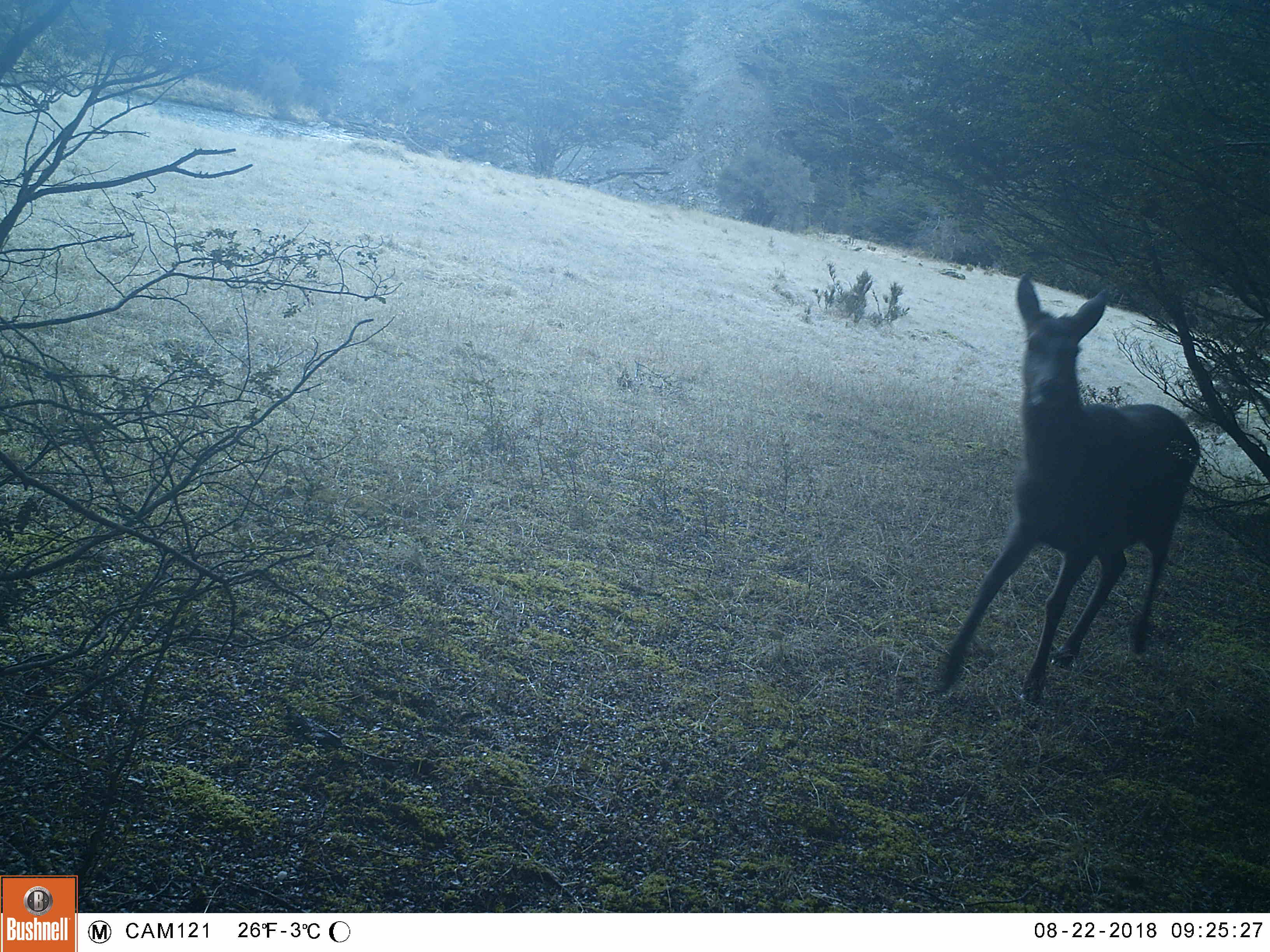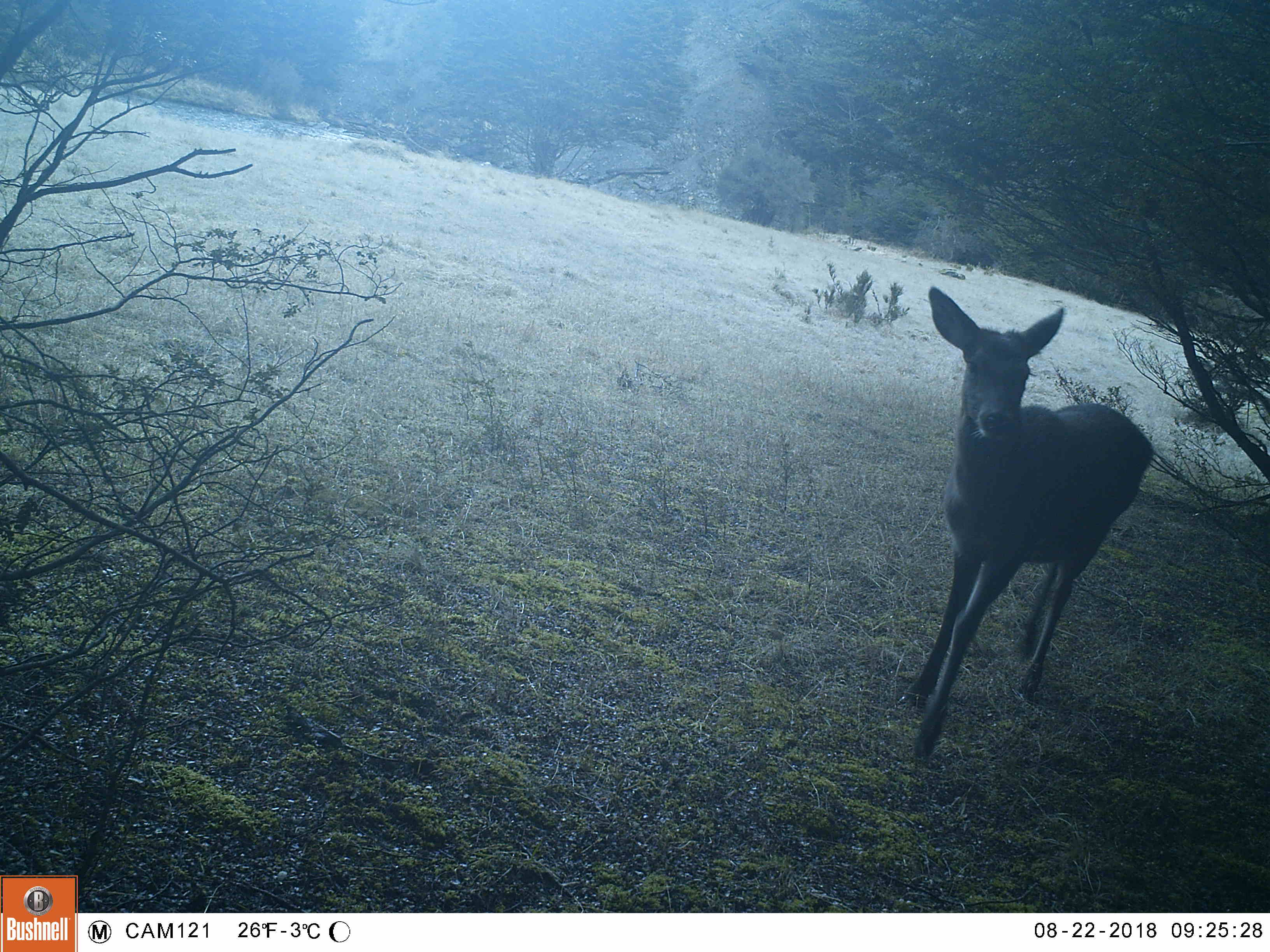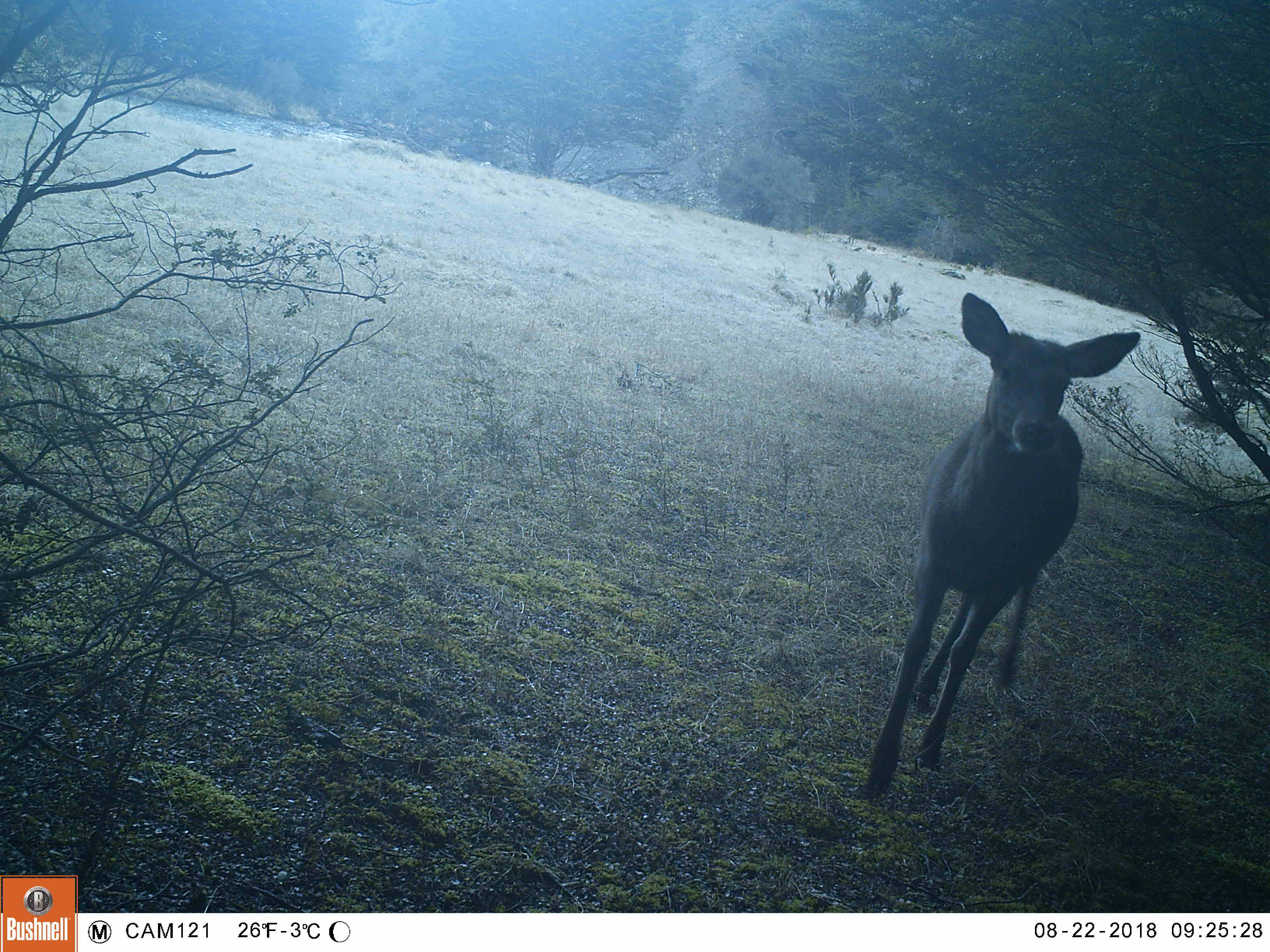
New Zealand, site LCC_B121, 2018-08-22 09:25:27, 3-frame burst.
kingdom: Animalia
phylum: Chordata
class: Mammalia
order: Artiodactyla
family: Cervidae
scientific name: Cervidae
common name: deer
Deer (Cervidae).